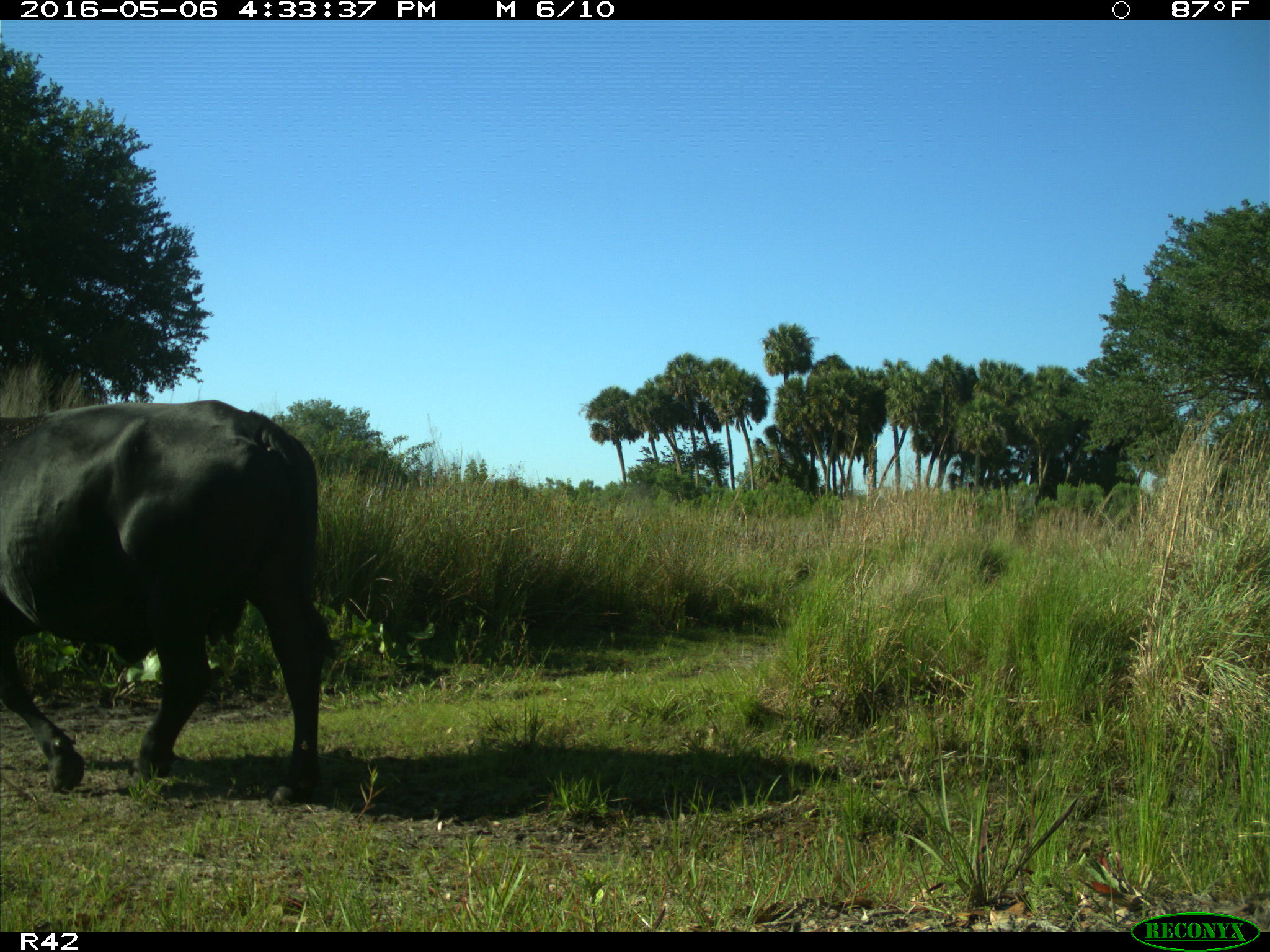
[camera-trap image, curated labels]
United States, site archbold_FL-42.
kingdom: Animalia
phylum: Chordata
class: Mammalia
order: Artiodactyla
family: Bovidae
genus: Bos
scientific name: Bos taurus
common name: domestic cow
Bos taurus (domestic cow).